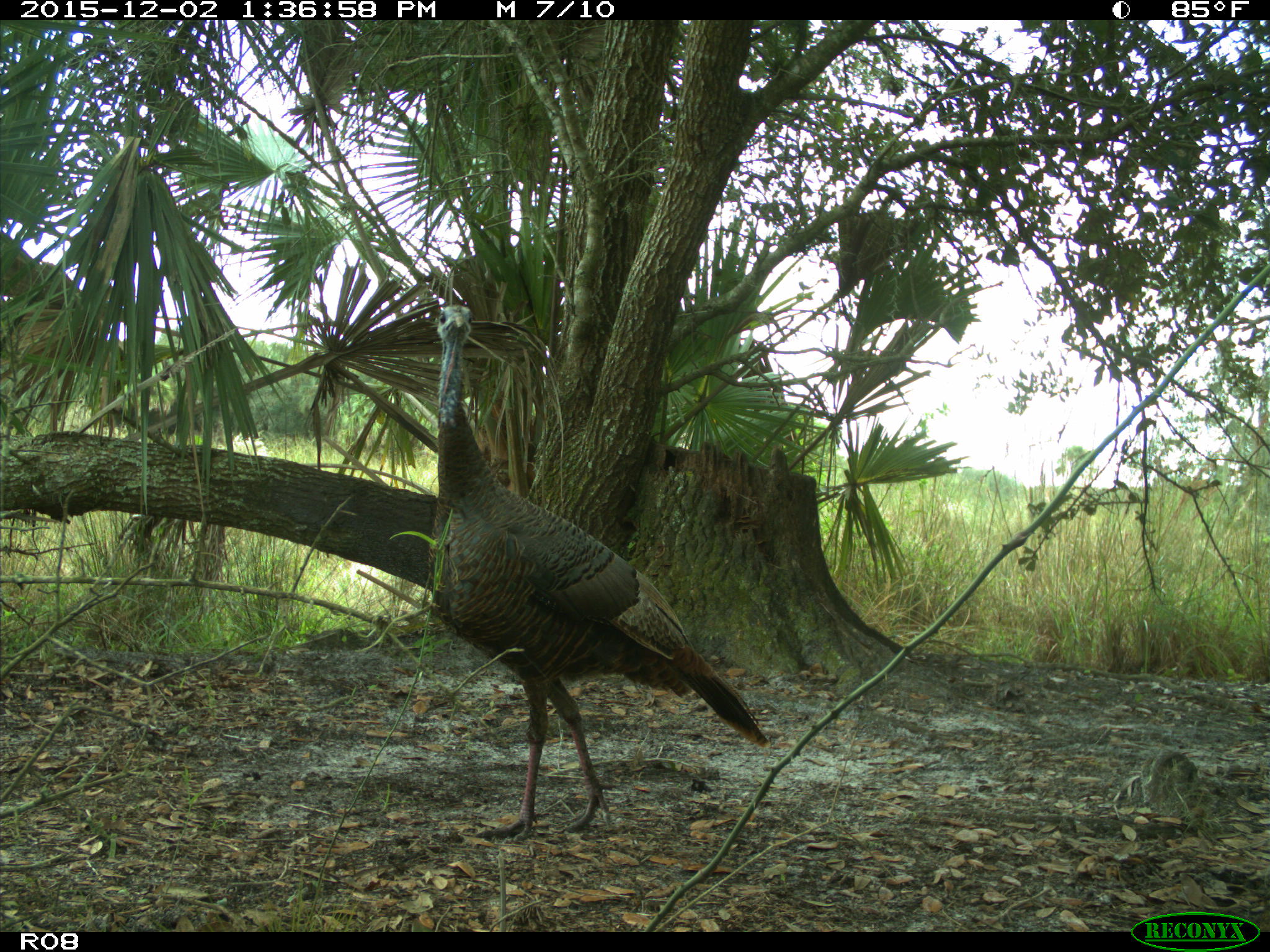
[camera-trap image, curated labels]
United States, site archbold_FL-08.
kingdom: Animalia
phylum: Chordata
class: Aves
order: Galliformes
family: Phasianidae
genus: Meleagris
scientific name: Meleagris gallopavo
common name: wild turkey